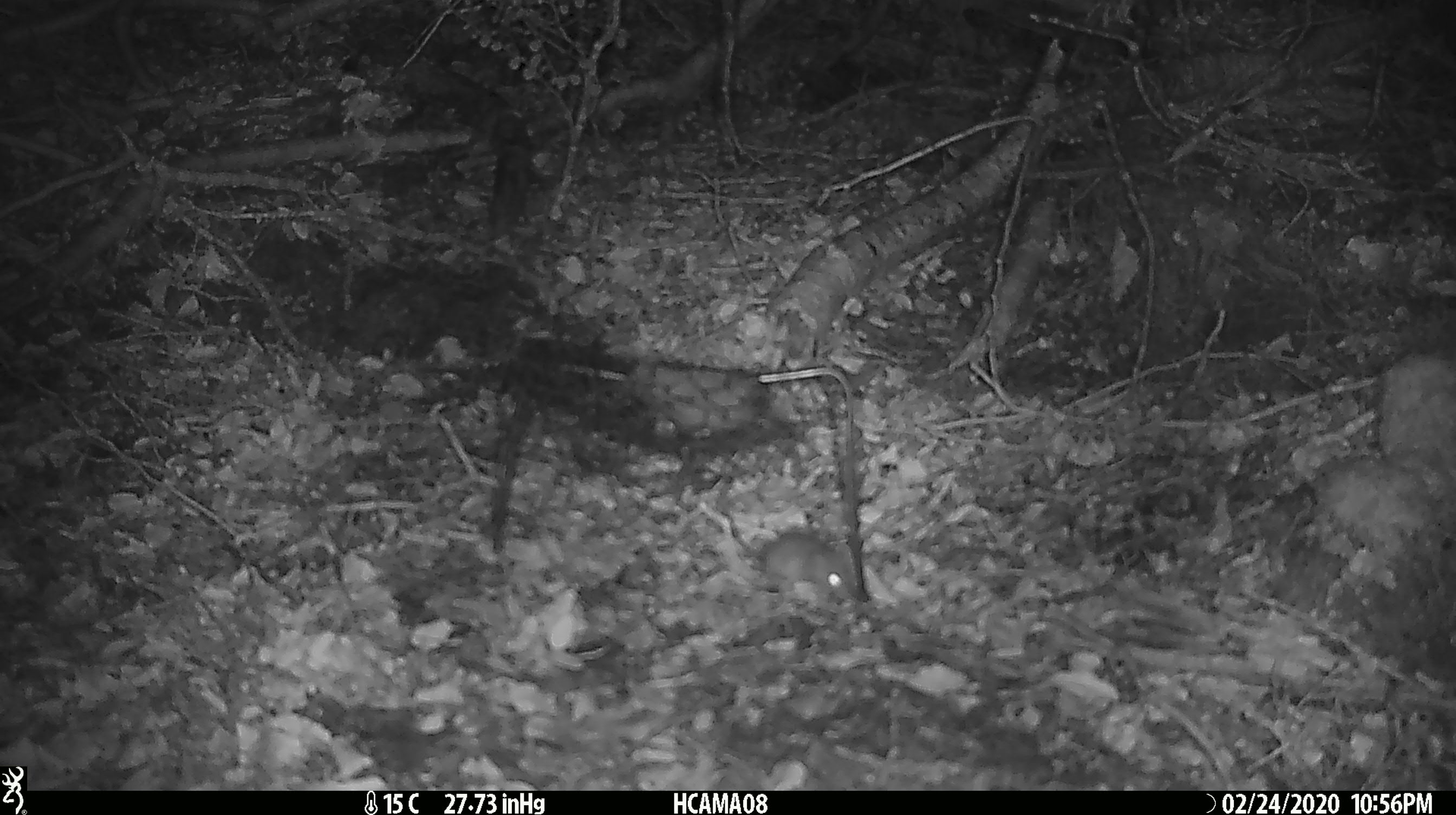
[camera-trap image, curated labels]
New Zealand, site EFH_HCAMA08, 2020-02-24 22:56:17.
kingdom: Animalia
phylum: Chordata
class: Mammalia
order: Rodentia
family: Muridae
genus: Mus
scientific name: Mus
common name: mouse